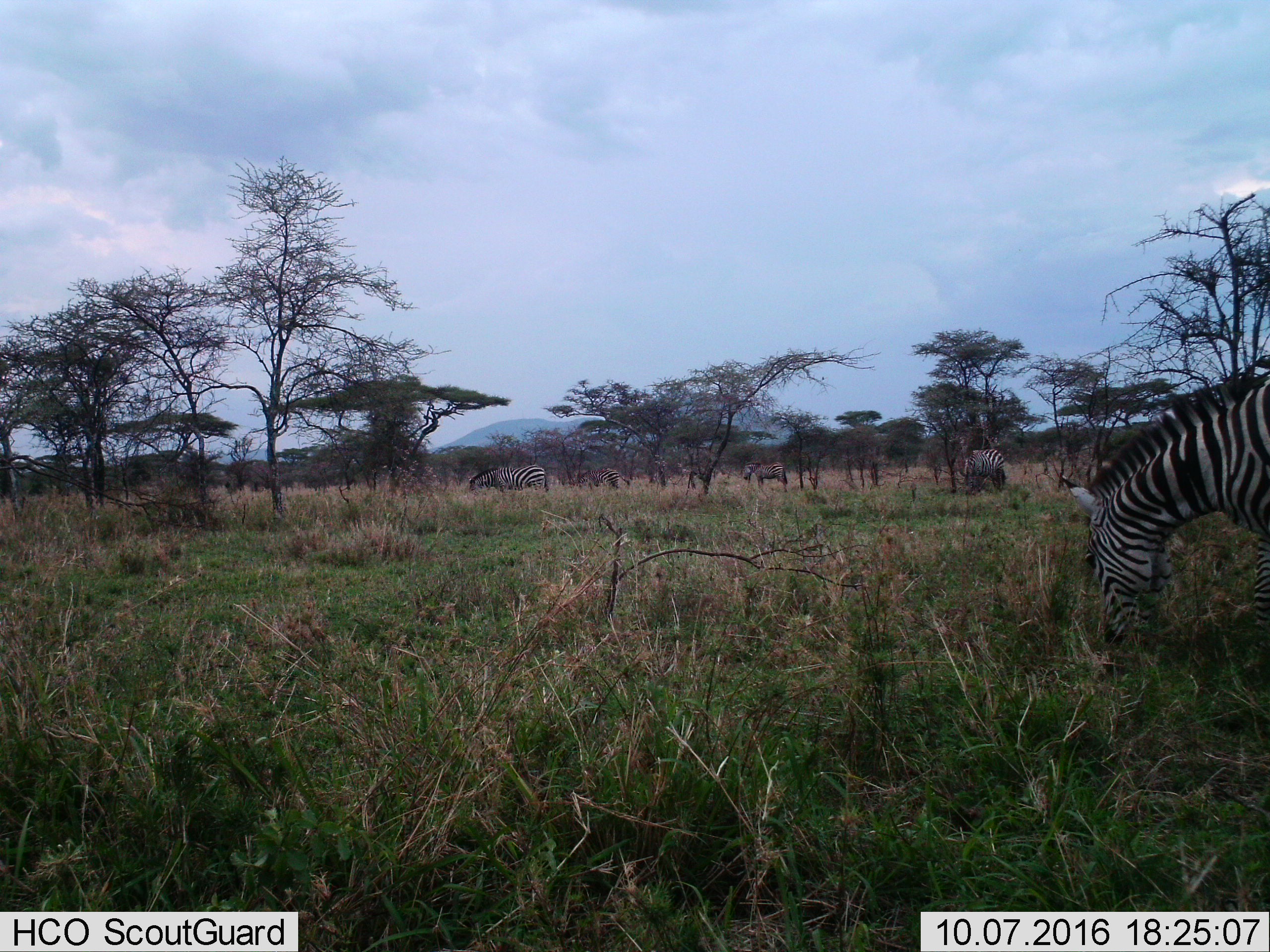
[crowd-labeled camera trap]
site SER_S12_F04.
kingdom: Animalia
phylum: Chordata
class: Mammalia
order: Perissodactyla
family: Equidae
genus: Equus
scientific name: Equus quagga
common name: plains zebra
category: zebraplains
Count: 5.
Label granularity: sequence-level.